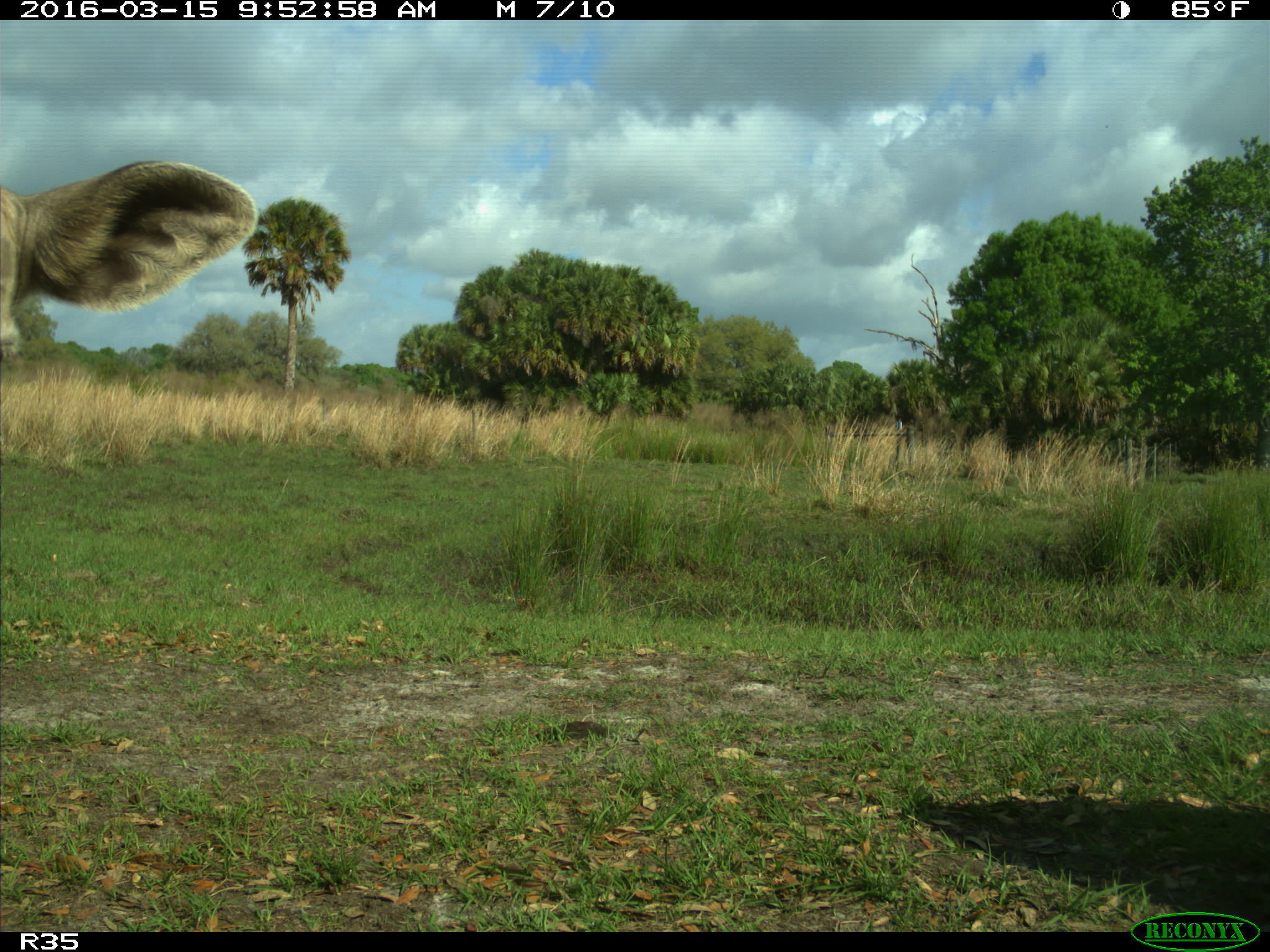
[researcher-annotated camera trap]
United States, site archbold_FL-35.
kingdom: Animalia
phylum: Chordata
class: Mammalia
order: Artiodactyla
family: Bovidae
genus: Bos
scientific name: Bos taurus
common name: domestic cow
Bos taurus (domestic cow).